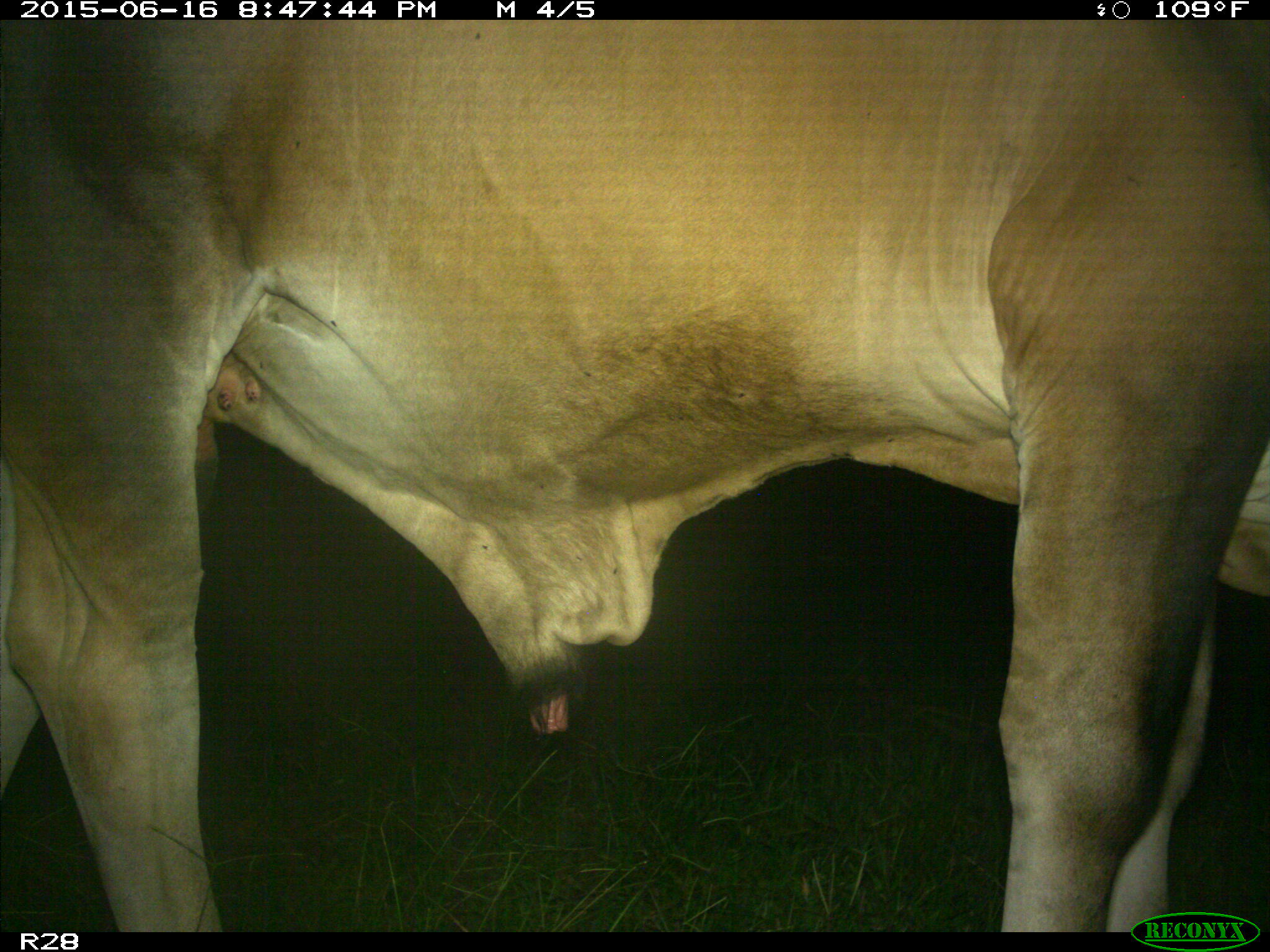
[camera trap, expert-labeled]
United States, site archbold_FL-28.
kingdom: Animalia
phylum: Chordata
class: Mammalia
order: Artiodactyla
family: Bovidae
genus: Bos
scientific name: Bos taurus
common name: domestic cow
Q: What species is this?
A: Bos taurus (domestic cow).